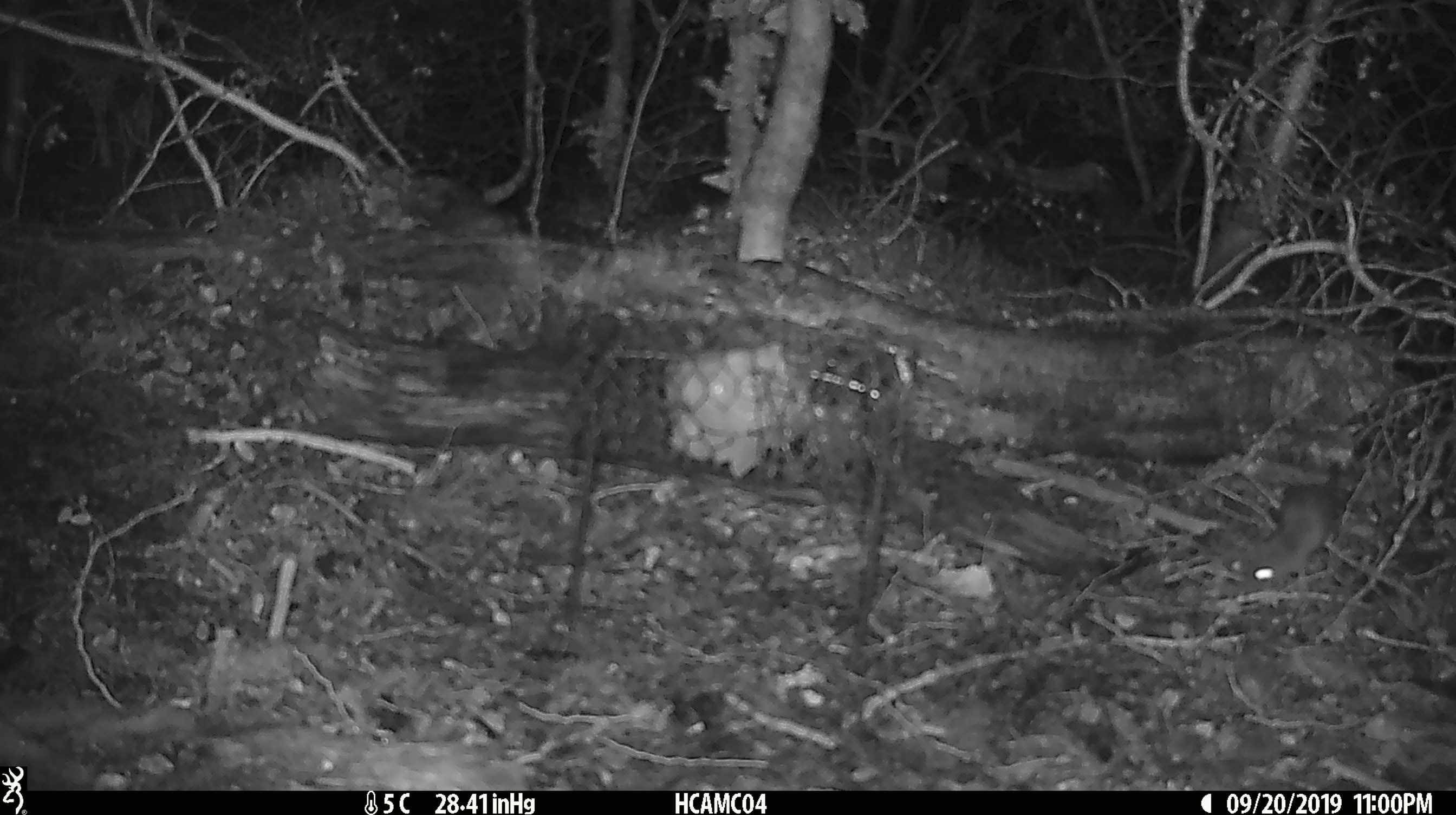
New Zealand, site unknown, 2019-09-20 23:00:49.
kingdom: Animalia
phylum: Chordata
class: Mammalia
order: Rodentia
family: Muridae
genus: Mus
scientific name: Mus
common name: mouse